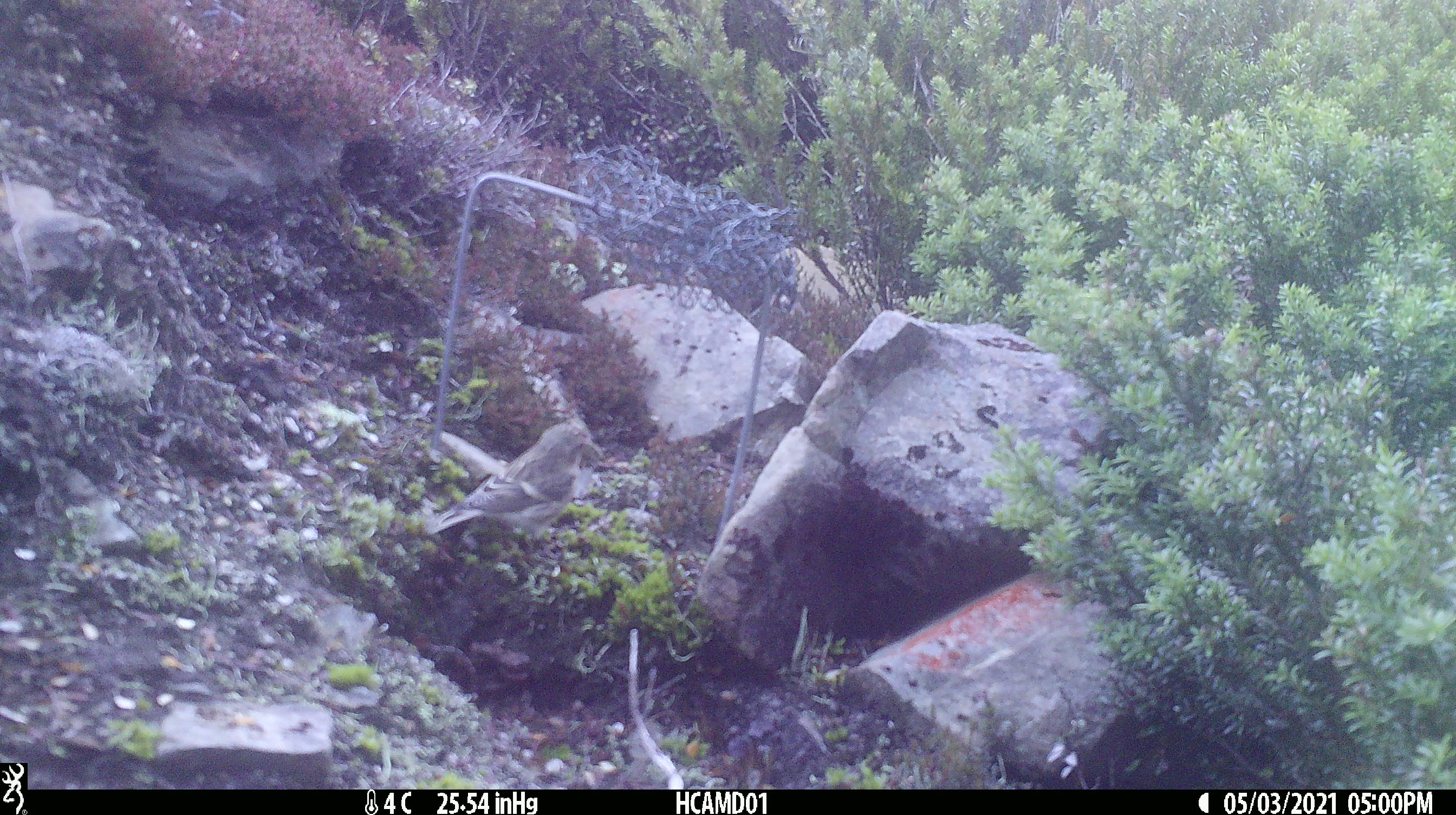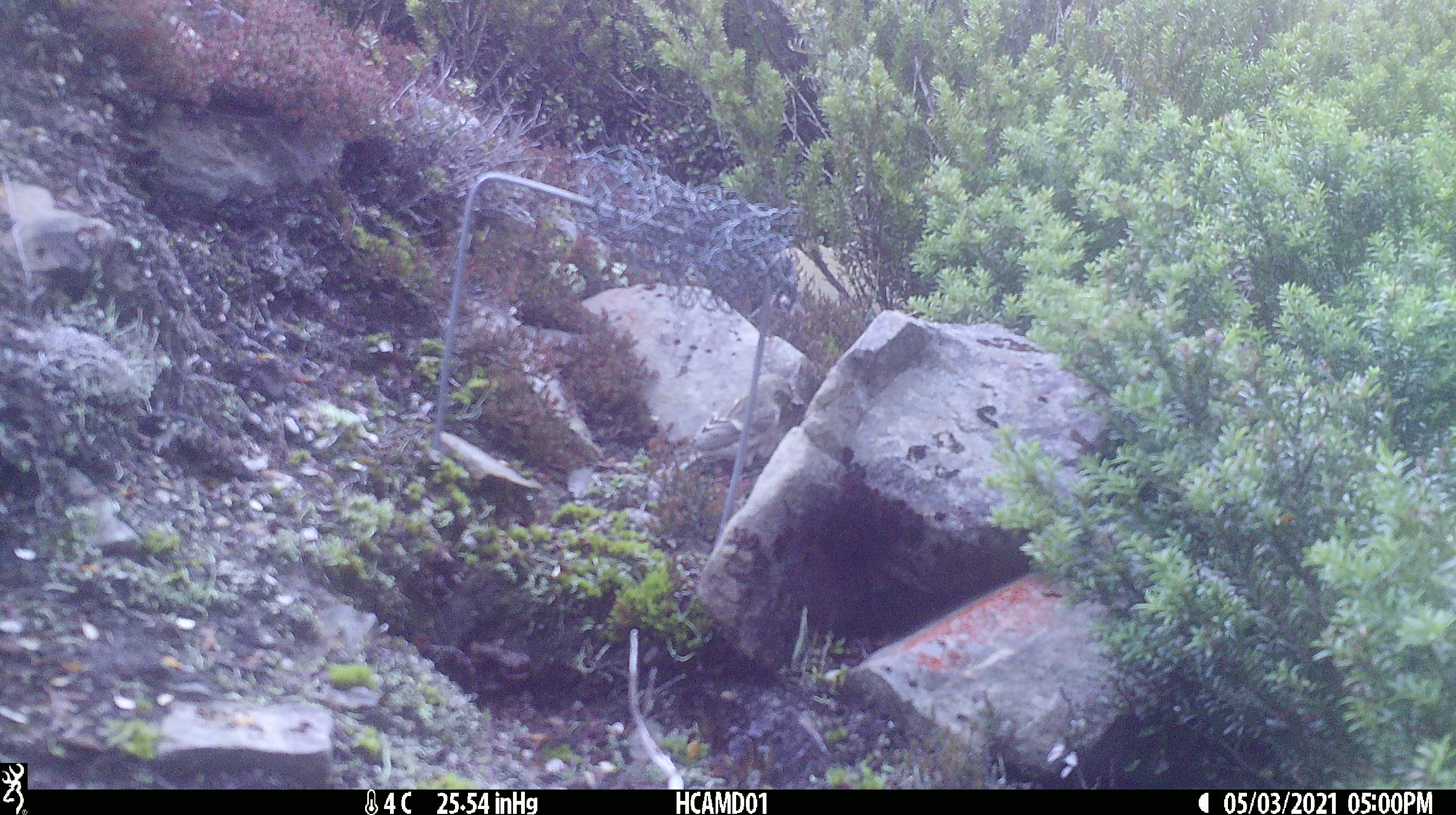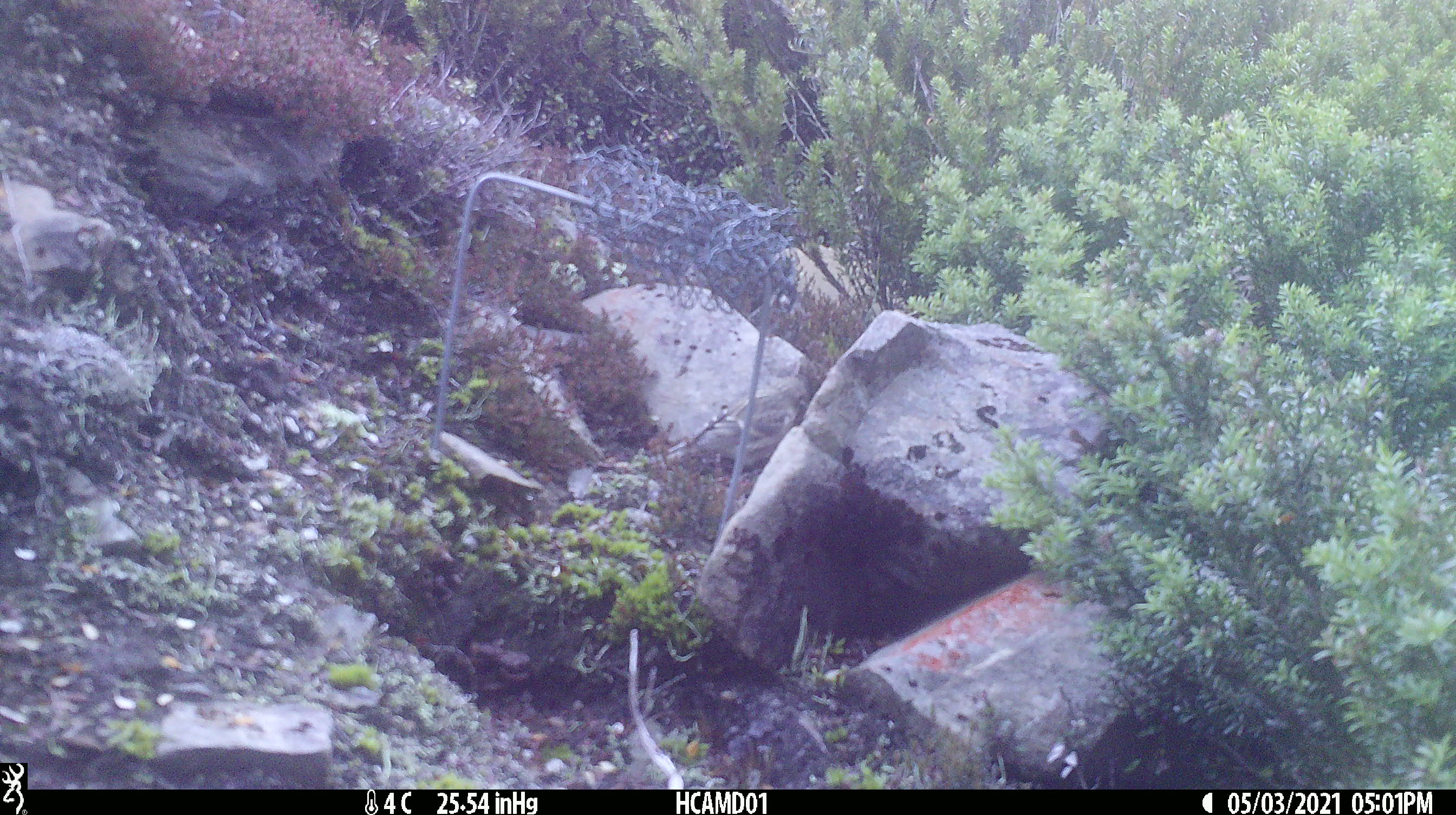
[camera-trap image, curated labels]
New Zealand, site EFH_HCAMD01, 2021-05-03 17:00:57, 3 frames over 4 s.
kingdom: Animalia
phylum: Chordata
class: Aves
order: Passeriformes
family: Fringillidae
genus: Fringilla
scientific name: Fringilla coelebs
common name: common chaffinch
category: chaffinch